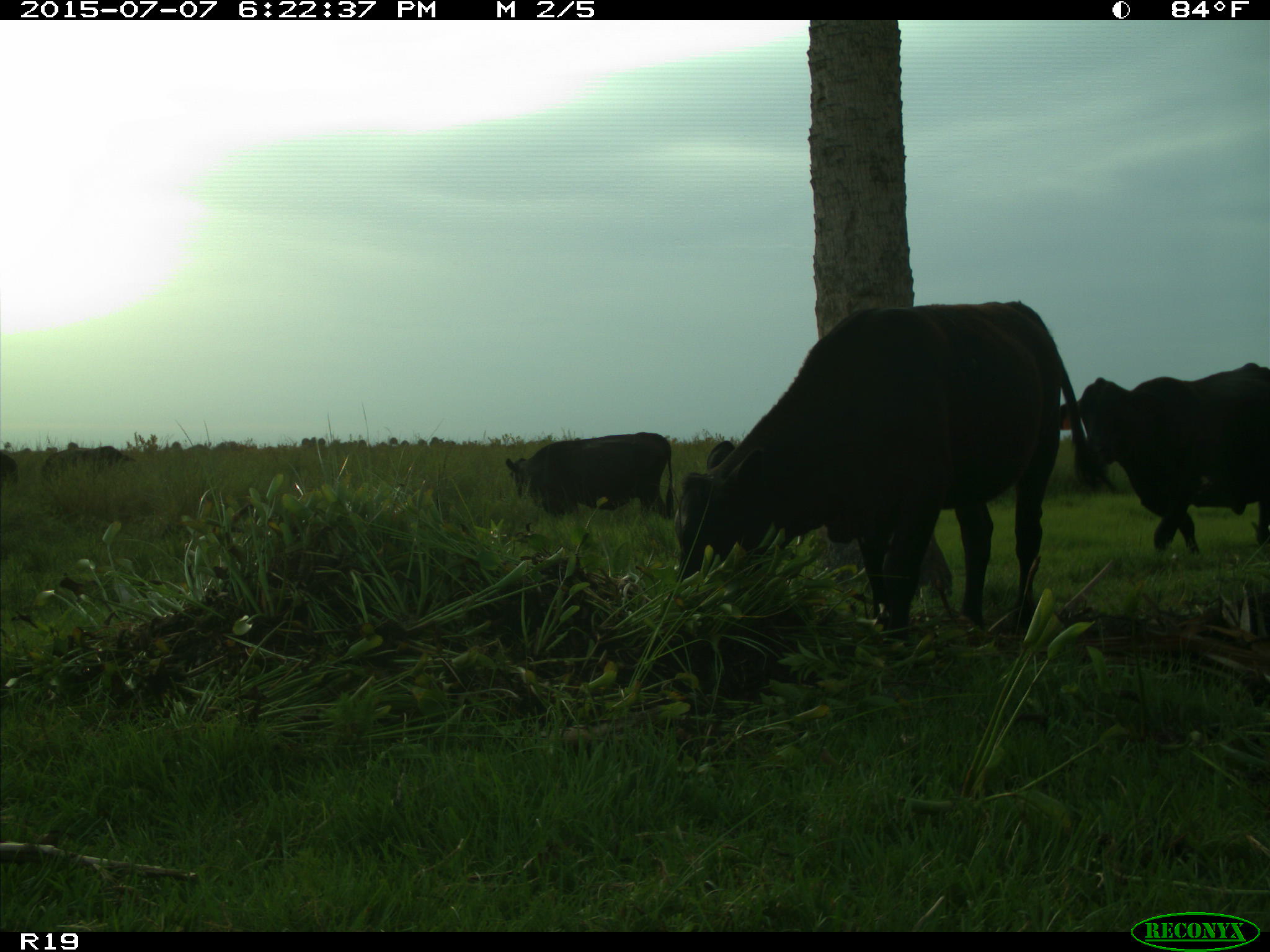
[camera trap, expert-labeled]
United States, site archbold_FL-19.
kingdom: Animalia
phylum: Chordata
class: Mammalia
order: Artiodactyla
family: Bovidae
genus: Bos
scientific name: Bos taurus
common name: domestic cow